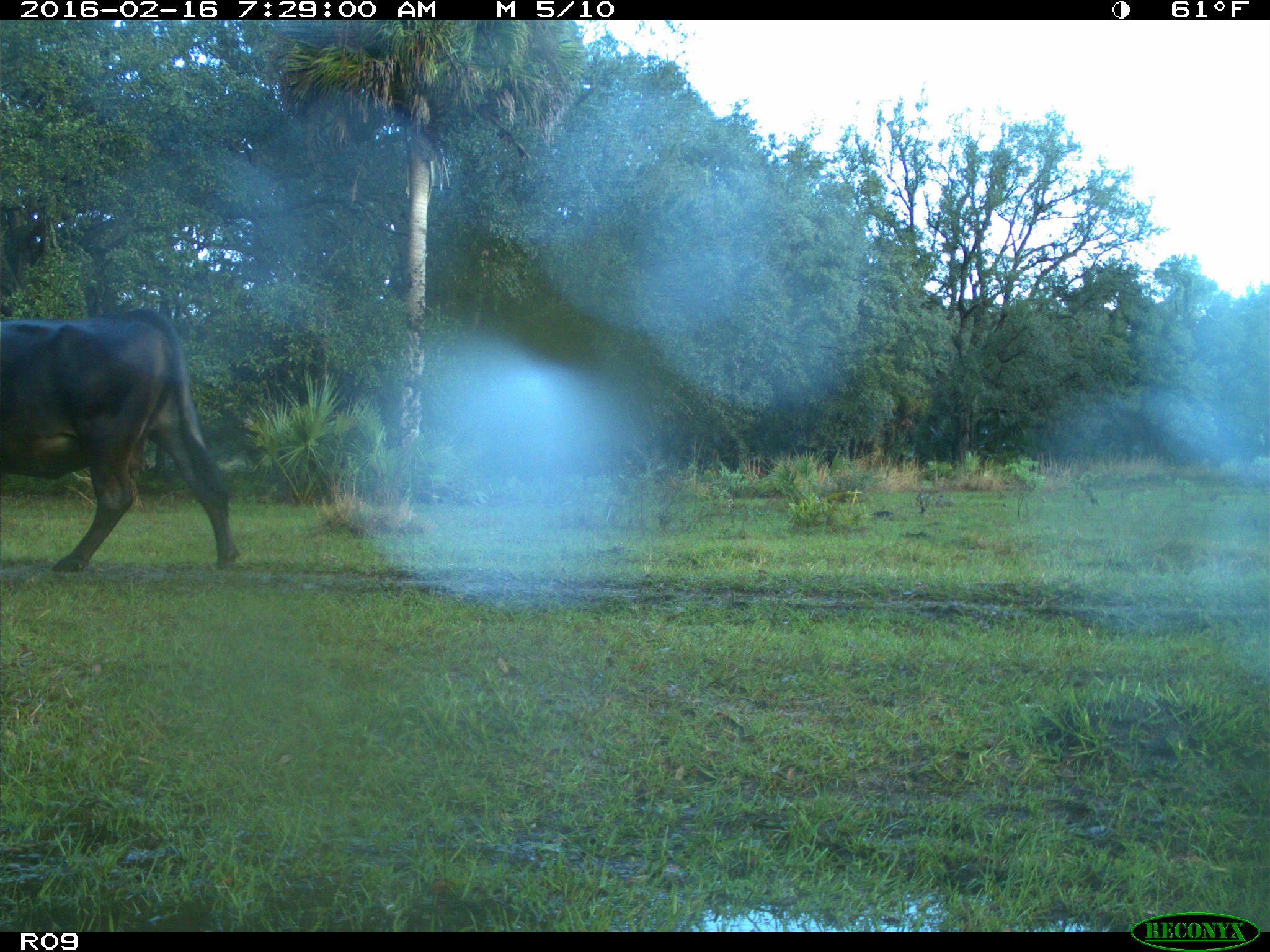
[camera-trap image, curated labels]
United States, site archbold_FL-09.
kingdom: Animalia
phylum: Chordata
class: Mammalia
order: Artiodactyla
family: Bovidae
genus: Bos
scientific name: Bos taurus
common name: domestic cow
Bos taurus (domestic cow).